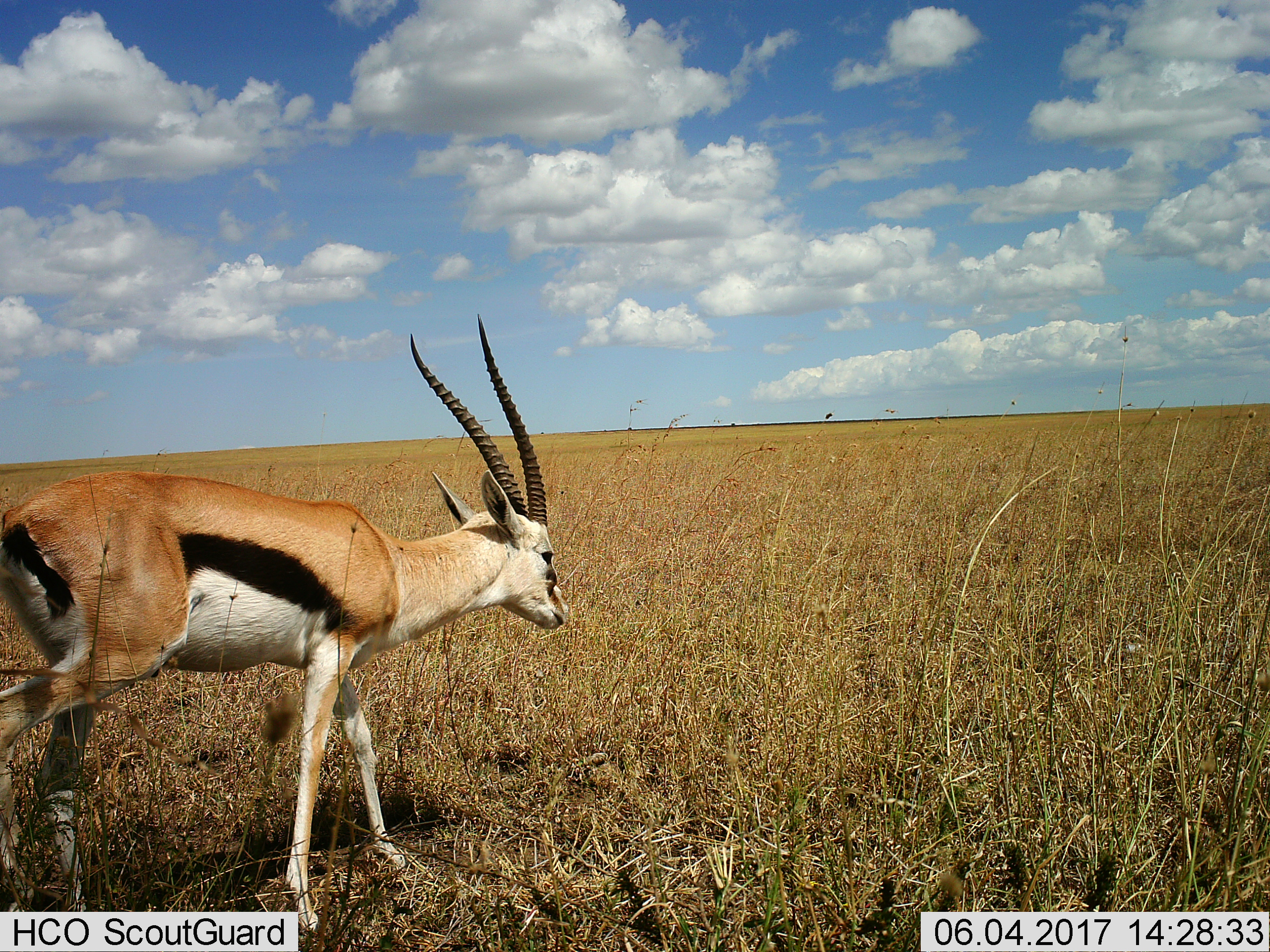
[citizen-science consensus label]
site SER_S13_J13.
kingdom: Animalia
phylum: Chordata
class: Mammalia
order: Artiodactyla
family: Bovidae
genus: Eudorcas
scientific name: Eudorcas thomsonii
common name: thomson's gazelle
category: gazellethomsons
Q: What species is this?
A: Gazellethomsons (thomson's gazelle) (Eudorcas thomsonii).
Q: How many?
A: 1.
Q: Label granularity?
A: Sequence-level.